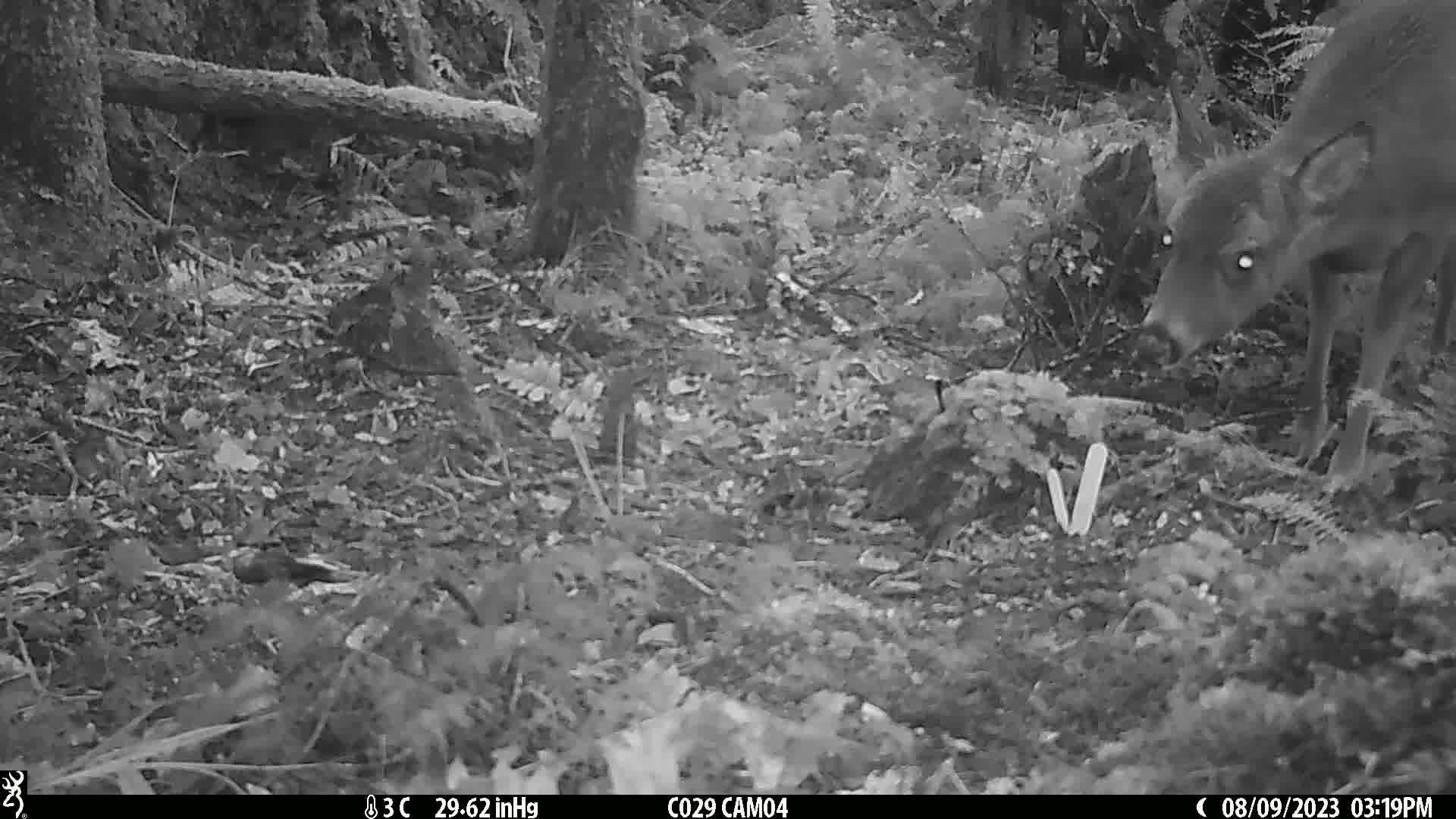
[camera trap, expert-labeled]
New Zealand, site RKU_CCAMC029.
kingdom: Animalia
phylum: Chordata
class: Mammalia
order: Artiodactyla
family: Cervidae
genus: Odocoileus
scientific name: Odocoileus virginianus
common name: white-tailed deer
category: white tailed deer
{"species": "white tailed deer (white-tailed deer) (Odocoileus virginianus)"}